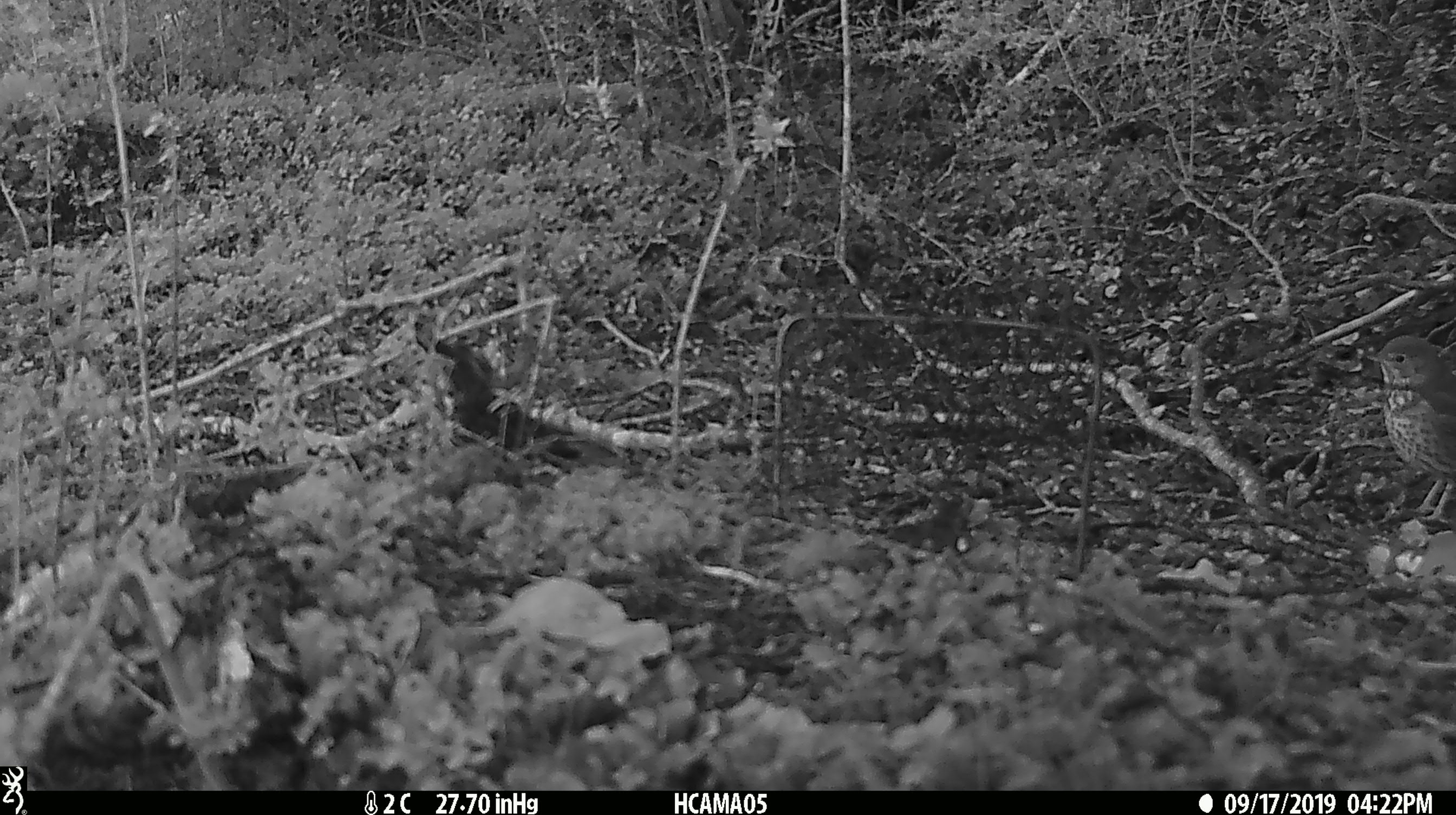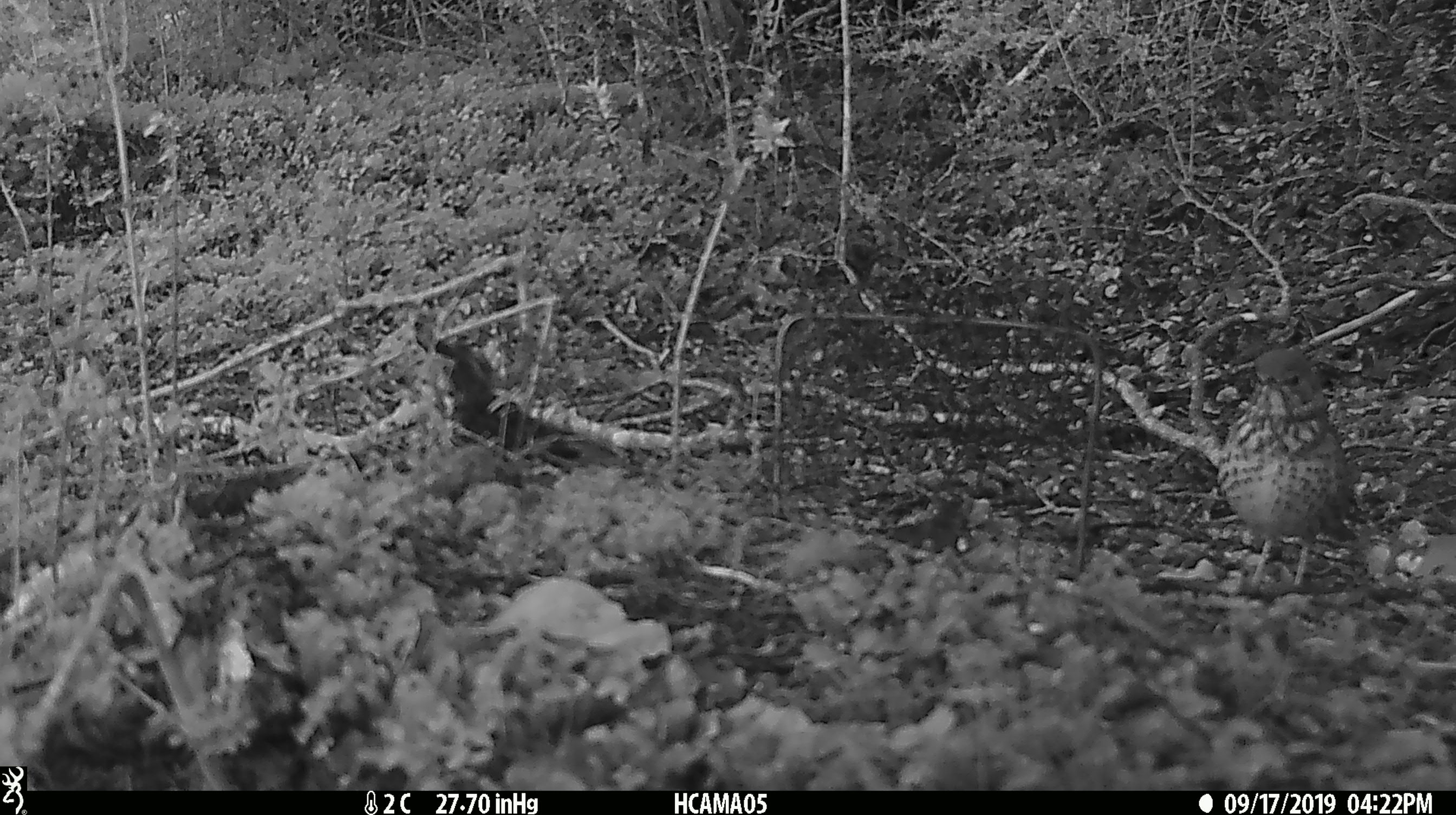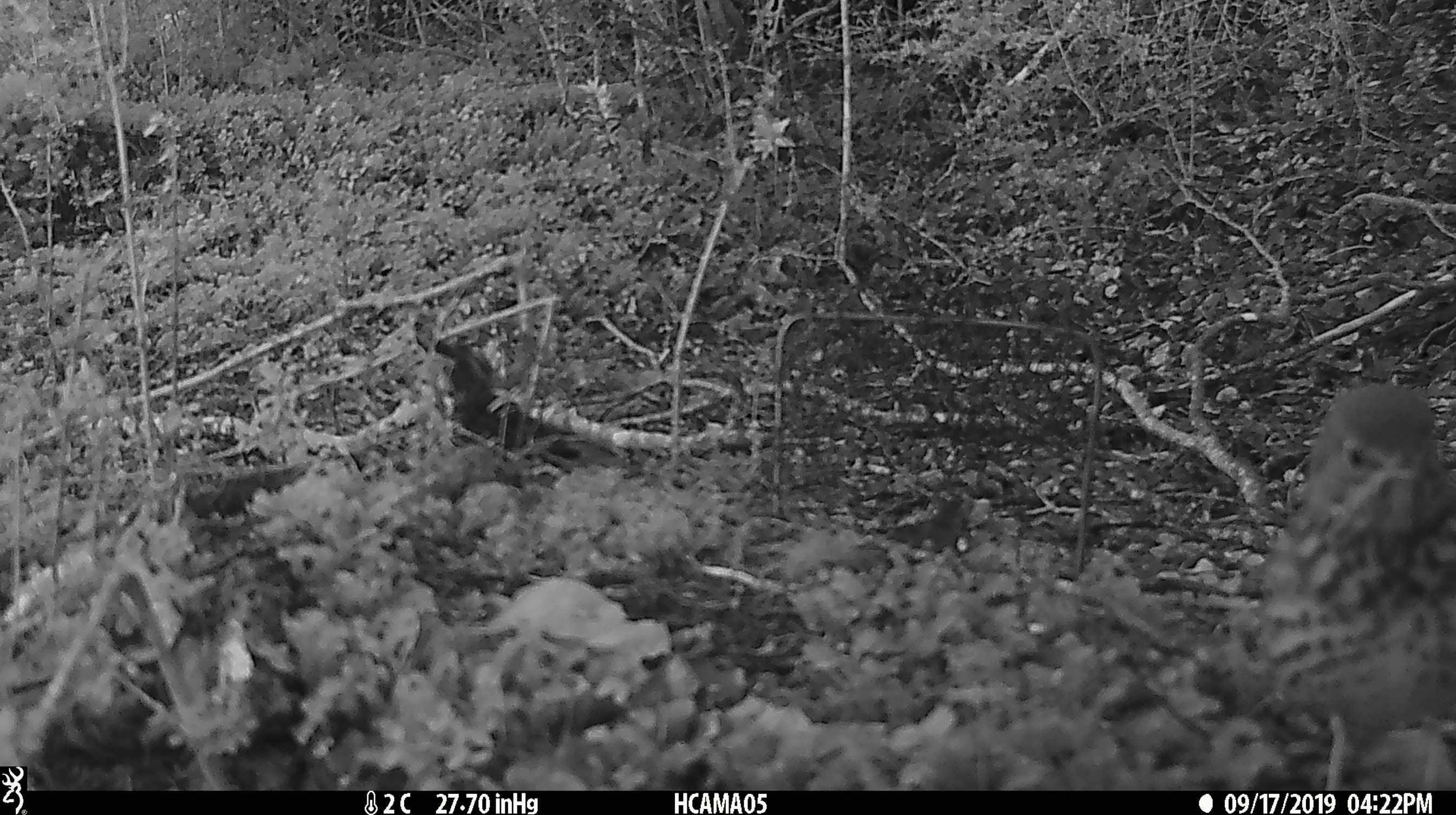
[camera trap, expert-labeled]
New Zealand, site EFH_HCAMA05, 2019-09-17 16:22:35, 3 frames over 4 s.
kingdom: Animalia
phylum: Chordata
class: Aves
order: Passeriformes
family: Turdidae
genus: Turdus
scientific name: Turdus philomelos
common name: song thrush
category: thrush